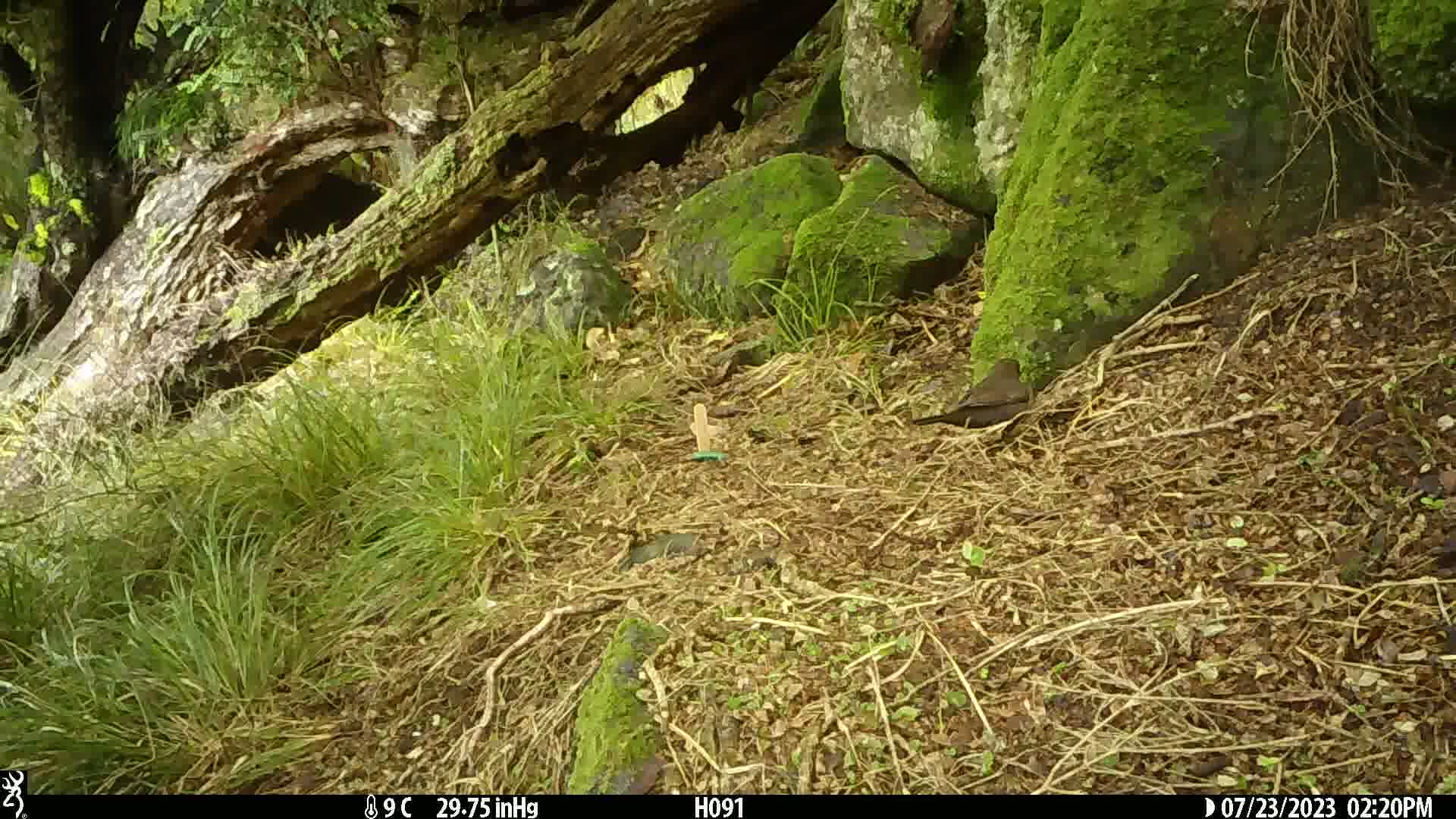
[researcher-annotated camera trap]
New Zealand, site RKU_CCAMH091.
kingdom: Animalia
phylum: Chordata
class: Aves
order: Passeriformes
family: Turdidae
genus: Turdus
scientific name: Turdus merula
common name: eurasian blackbird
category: blackbird